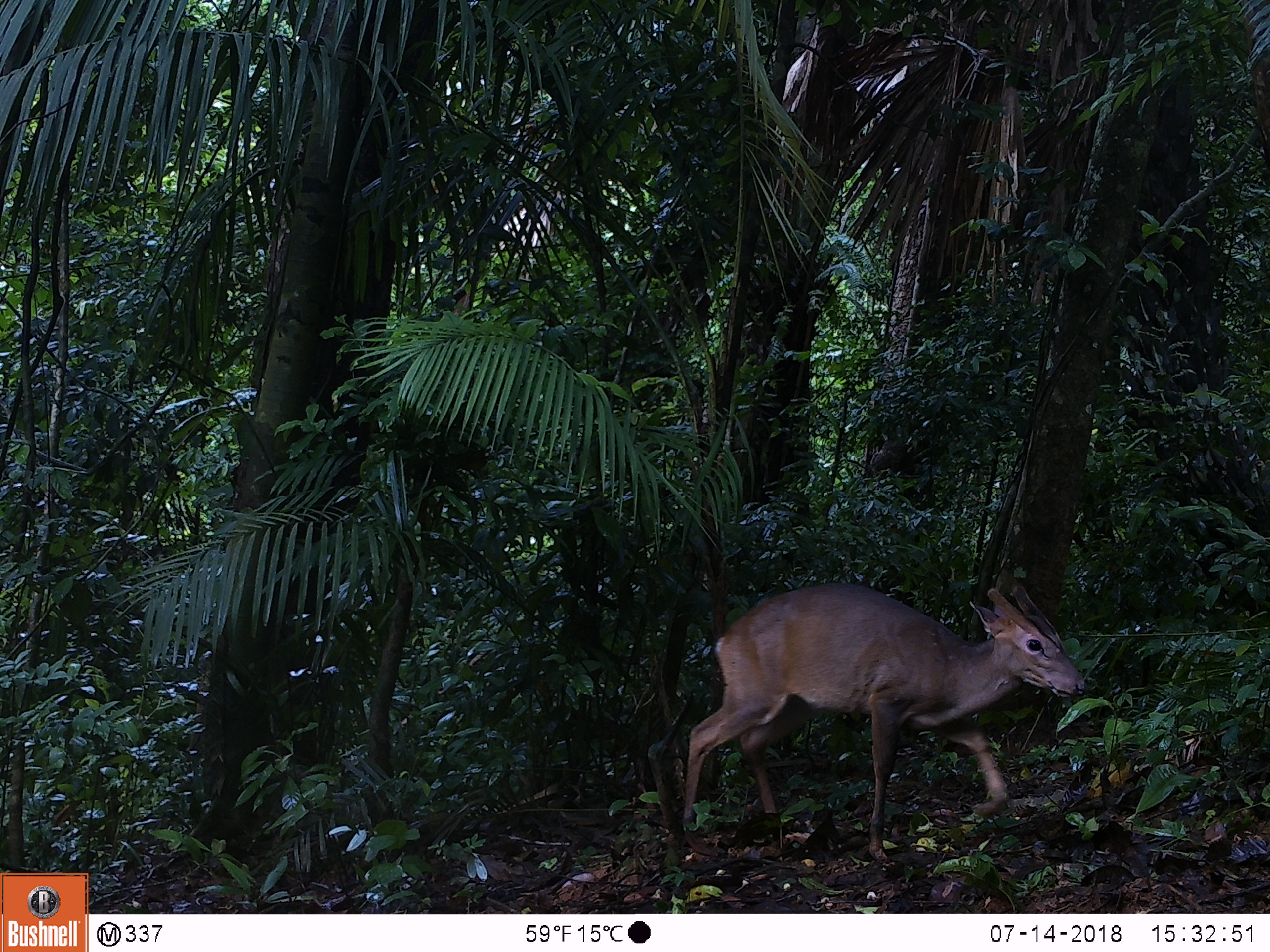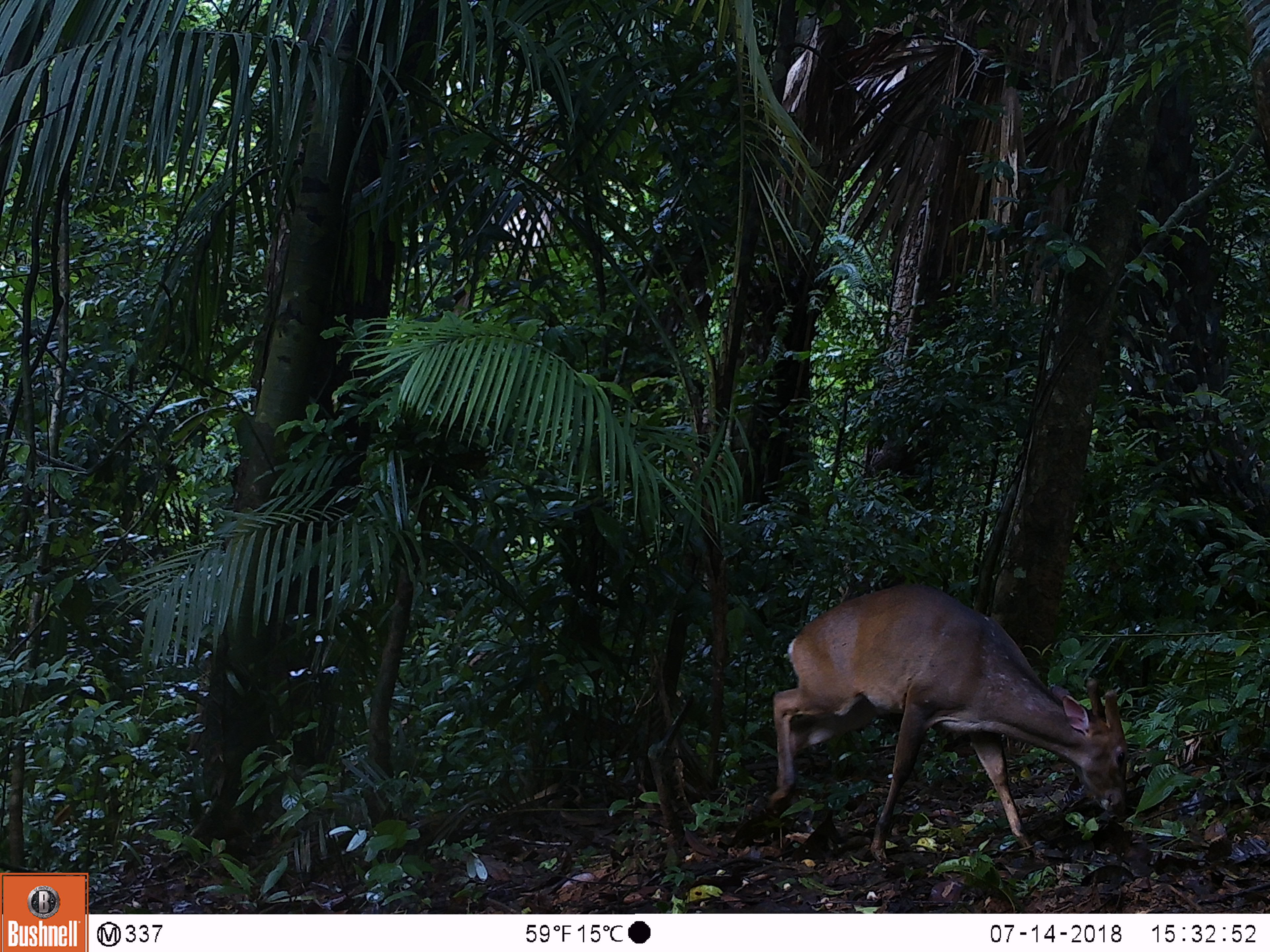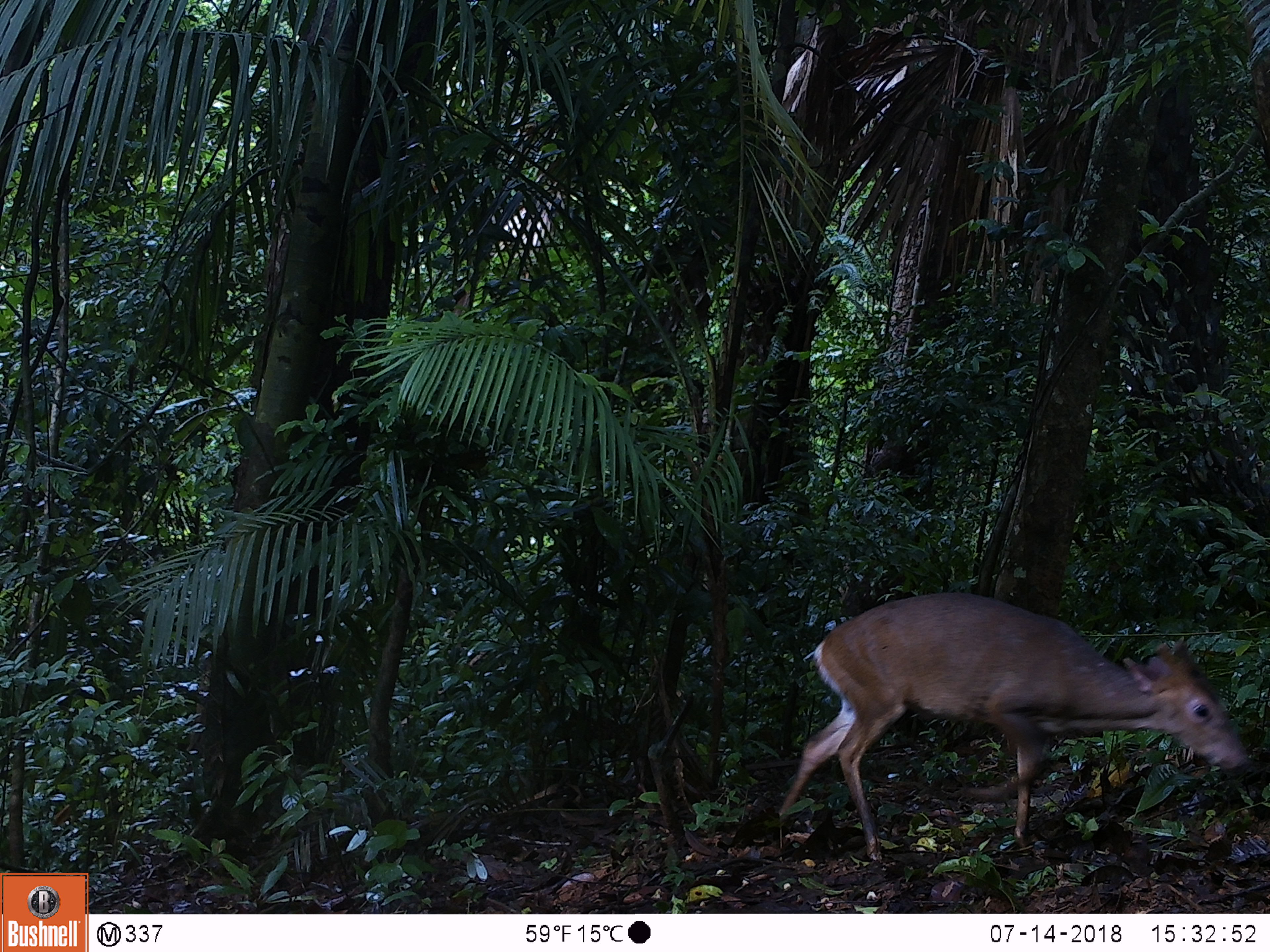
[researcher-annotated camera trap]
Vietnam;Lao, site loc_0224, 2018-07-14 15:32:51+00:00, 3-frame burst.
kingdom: Animalia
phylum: Chordata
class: Mammalia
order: Artiodactyla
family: Cervidae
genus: Muntiacus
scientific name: Muntiacus vuquangensis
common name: large-antlered muntjac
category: large antlered muntjac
Large antlered muntjac (large-antlered muntjac) (Muntiacus vuquangensis). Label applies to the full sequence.